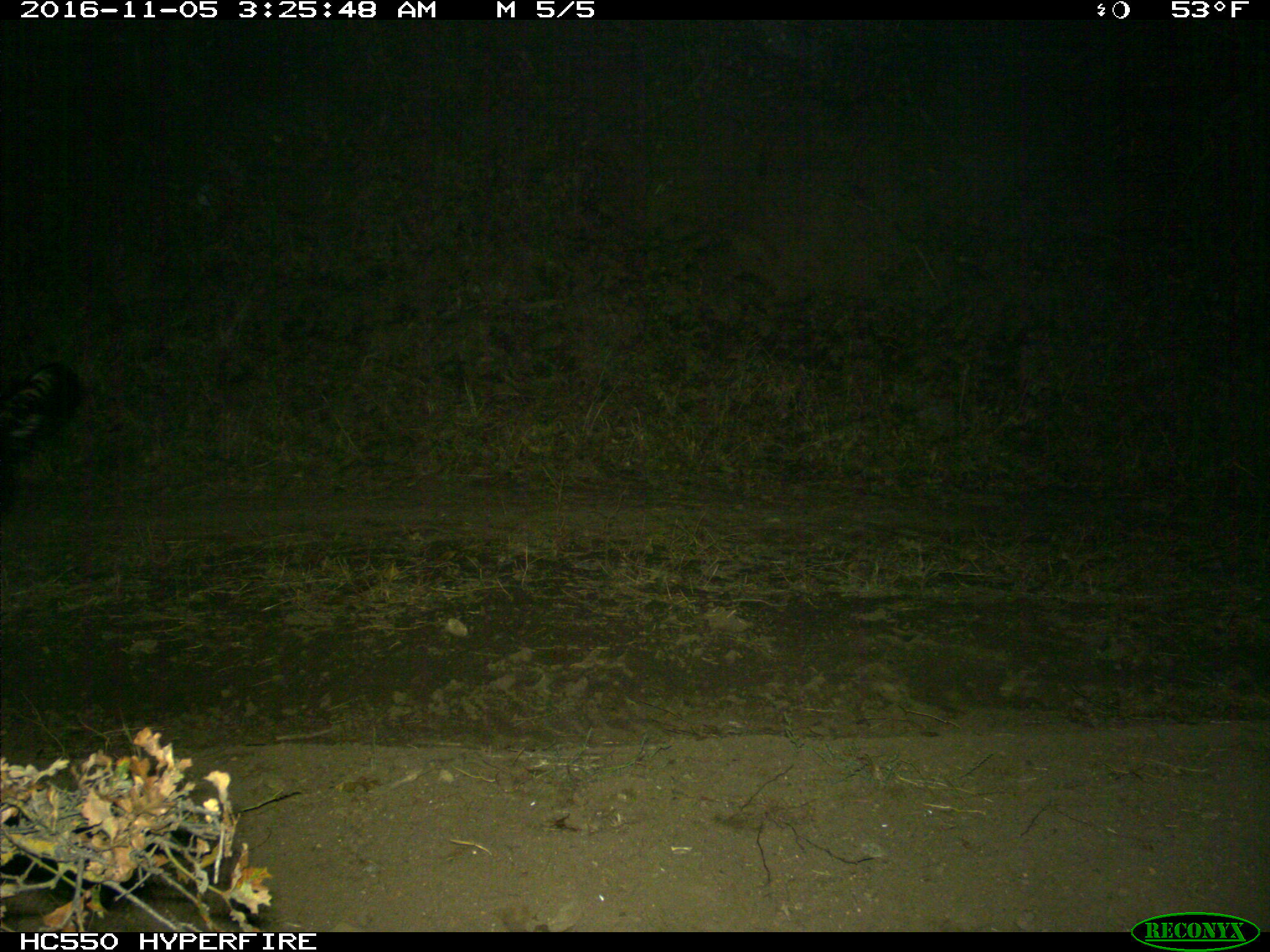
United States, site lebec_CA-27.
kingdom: Animalia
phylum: Chordata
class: Mammalia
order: Carnivora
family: Mephitidae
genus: Mephitis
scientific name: Mephitis mephitis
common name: striped skunk